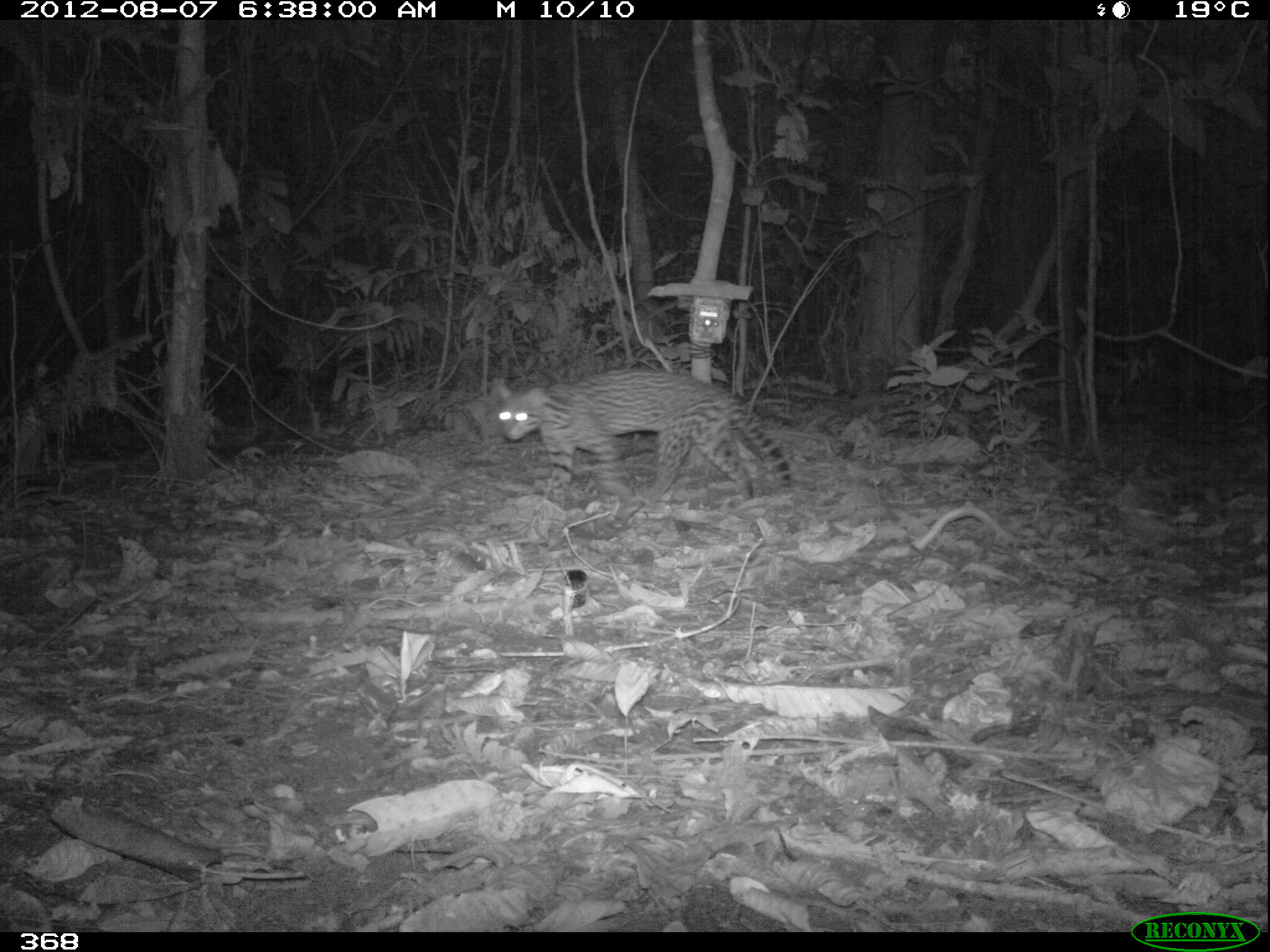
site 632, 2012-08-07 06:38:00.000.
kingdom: Animalia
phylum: Chordata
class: Mammalia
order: Carnivora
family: Felidae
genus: Leopardus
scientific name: Leopardus pardalis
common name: ocelot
Leopardus pardalis (ocelot).